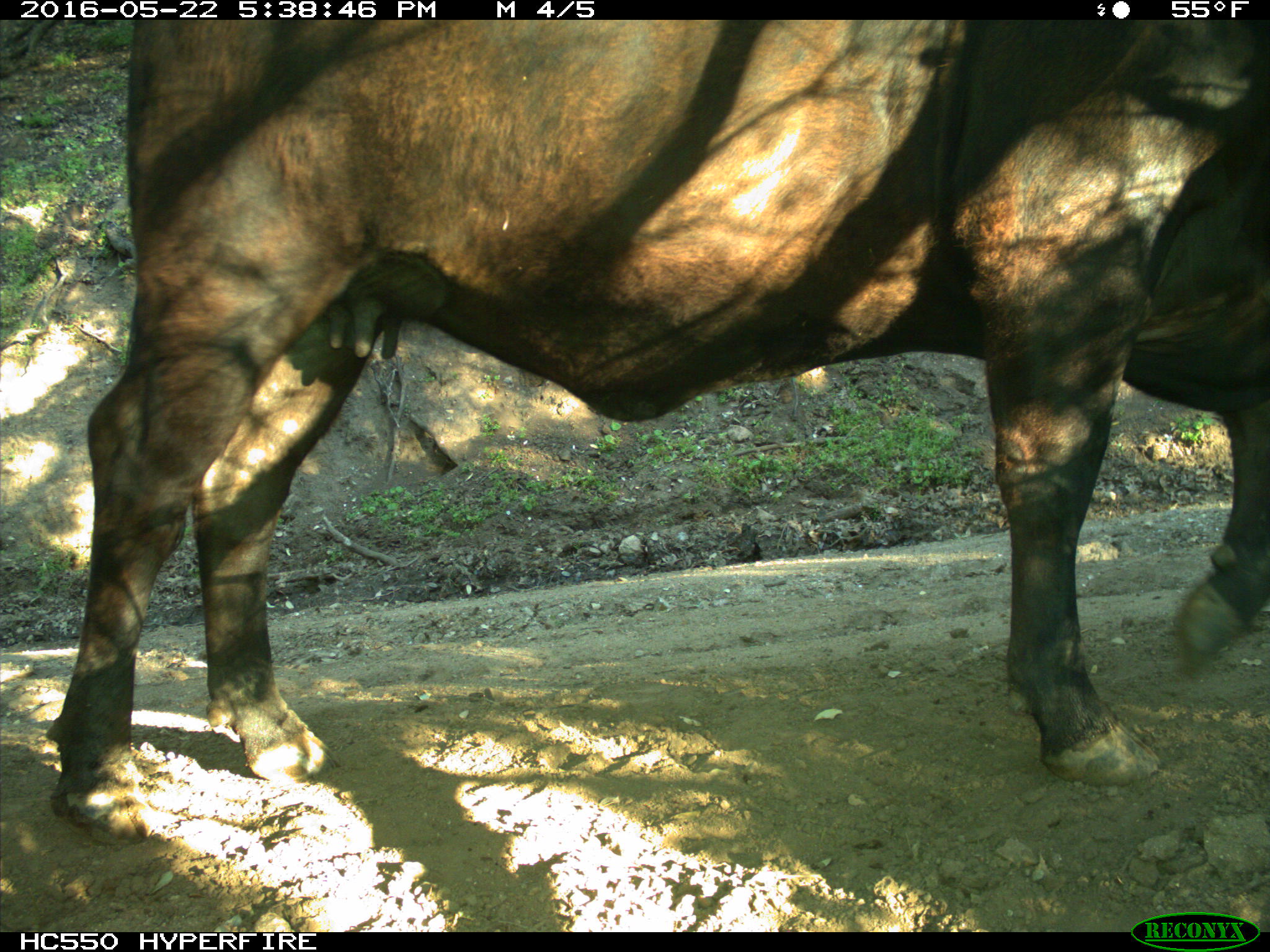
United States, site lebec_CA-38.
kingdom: Animalia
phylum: Chordata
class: Mammalia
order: Artiodactyla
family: Bovidae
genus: Bos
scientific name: Bos taurus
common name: domestic cow